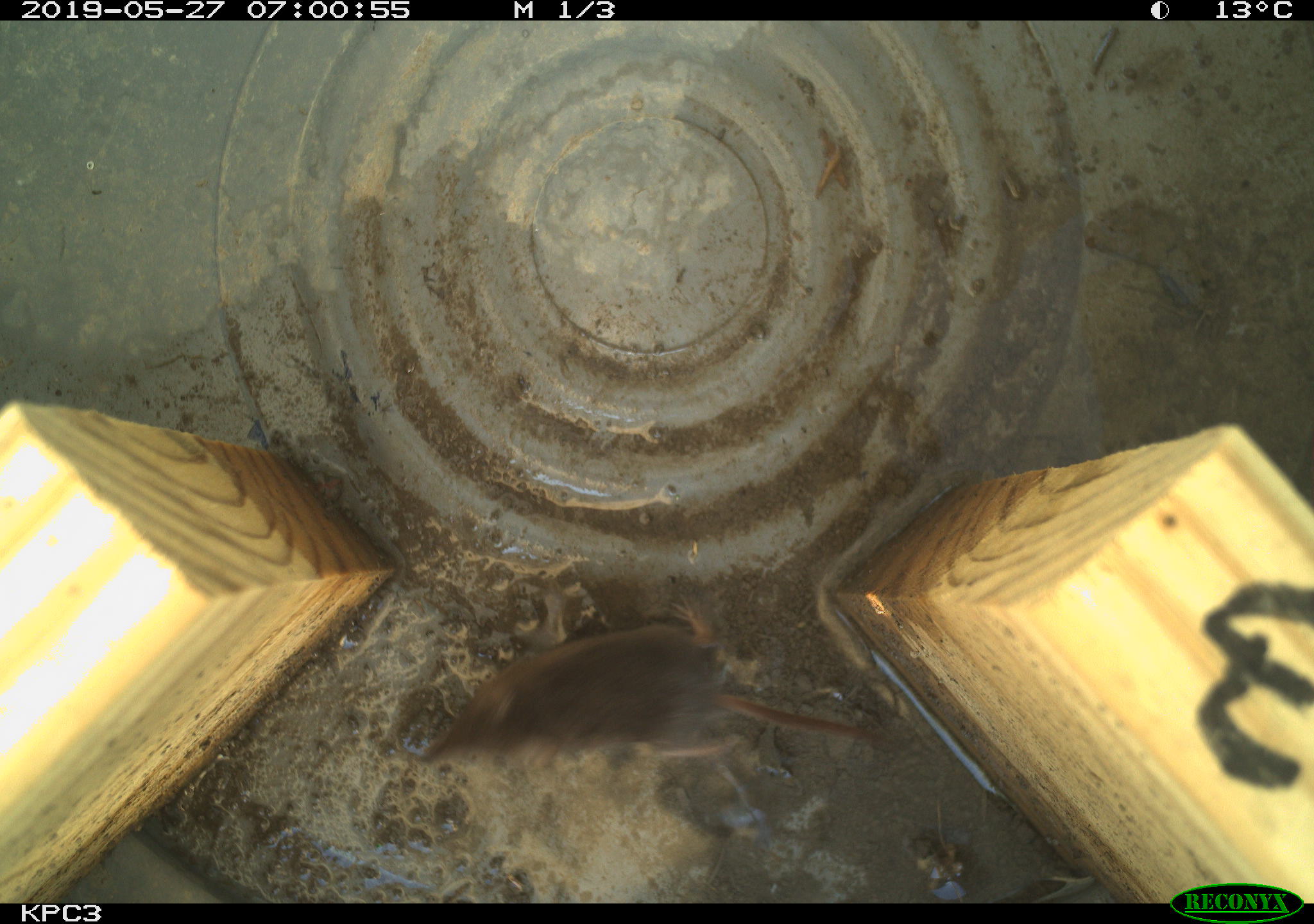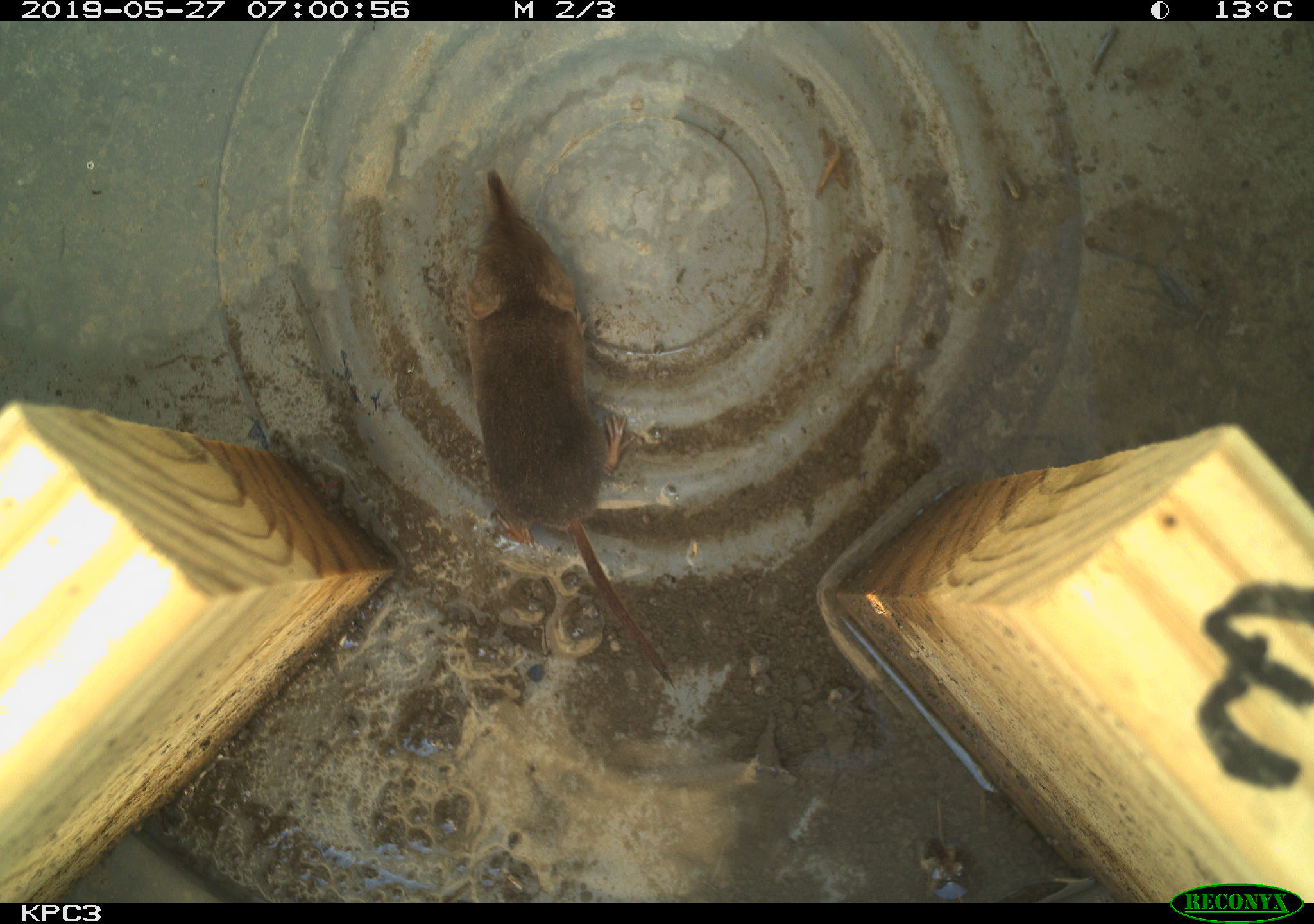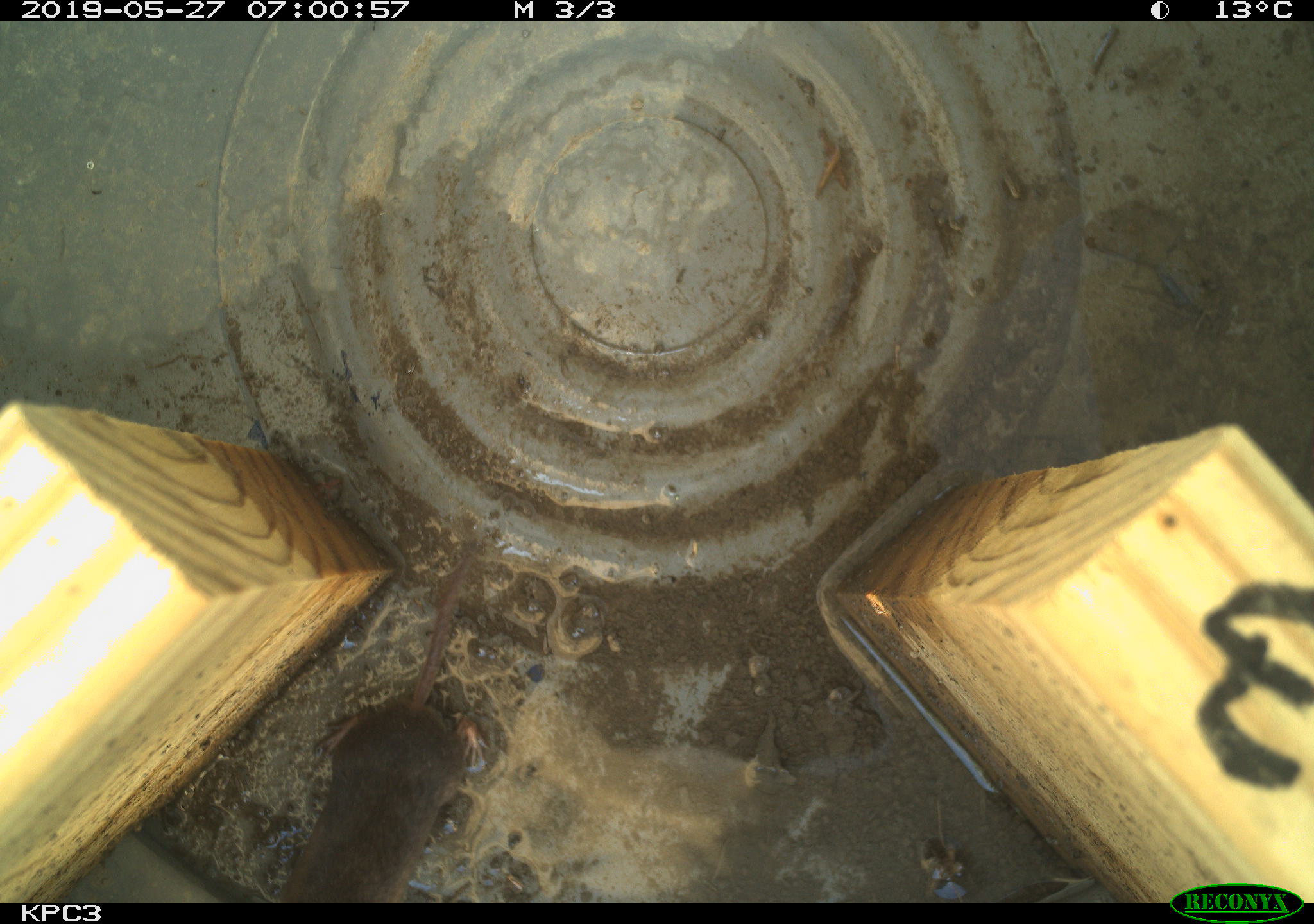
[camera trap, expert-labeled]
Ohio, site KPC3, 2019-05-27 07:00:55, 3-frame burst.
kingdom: Animalia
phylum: Chordata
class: Mammalia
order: Eulipotyphla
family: Soricidae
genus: Sorex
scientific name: Sorex cinereus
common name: masked shrew